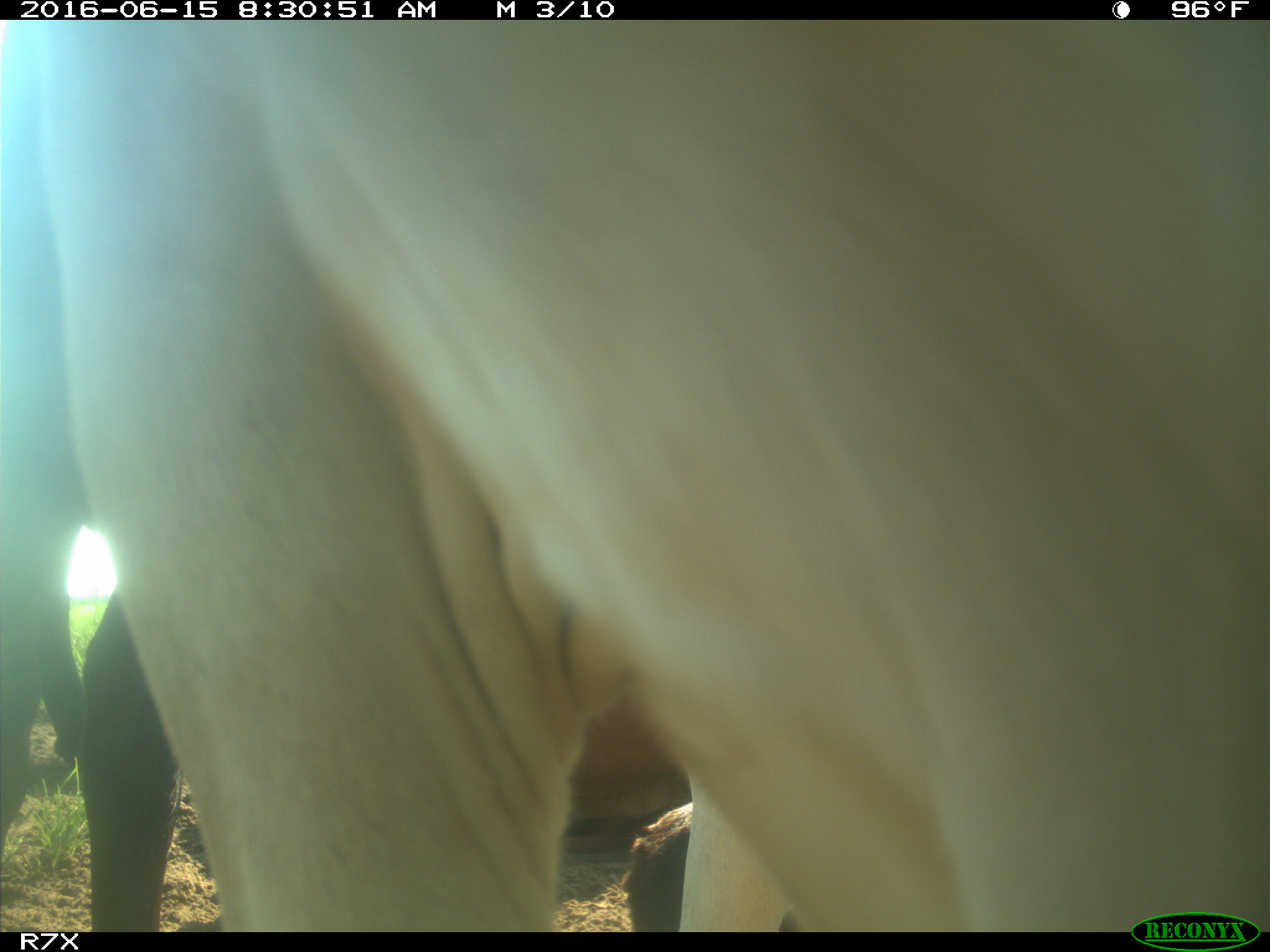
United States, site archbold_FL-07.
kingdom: Animalia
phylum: Chordata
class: Mammalia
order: Artiodactyla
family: Bovidae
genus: Bos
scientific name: Bos taurus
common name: domestic cow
Bos taurus (domestic cow).